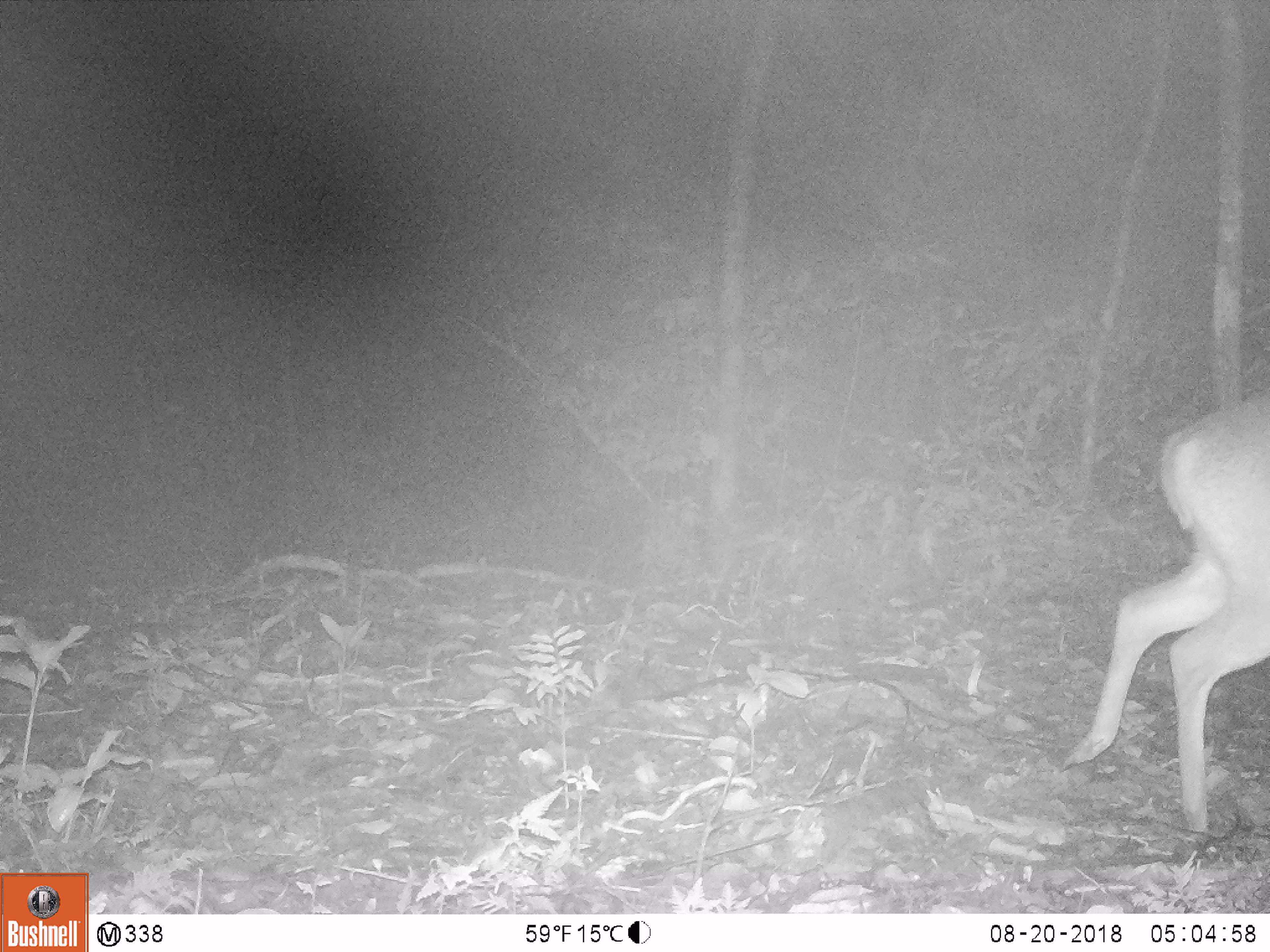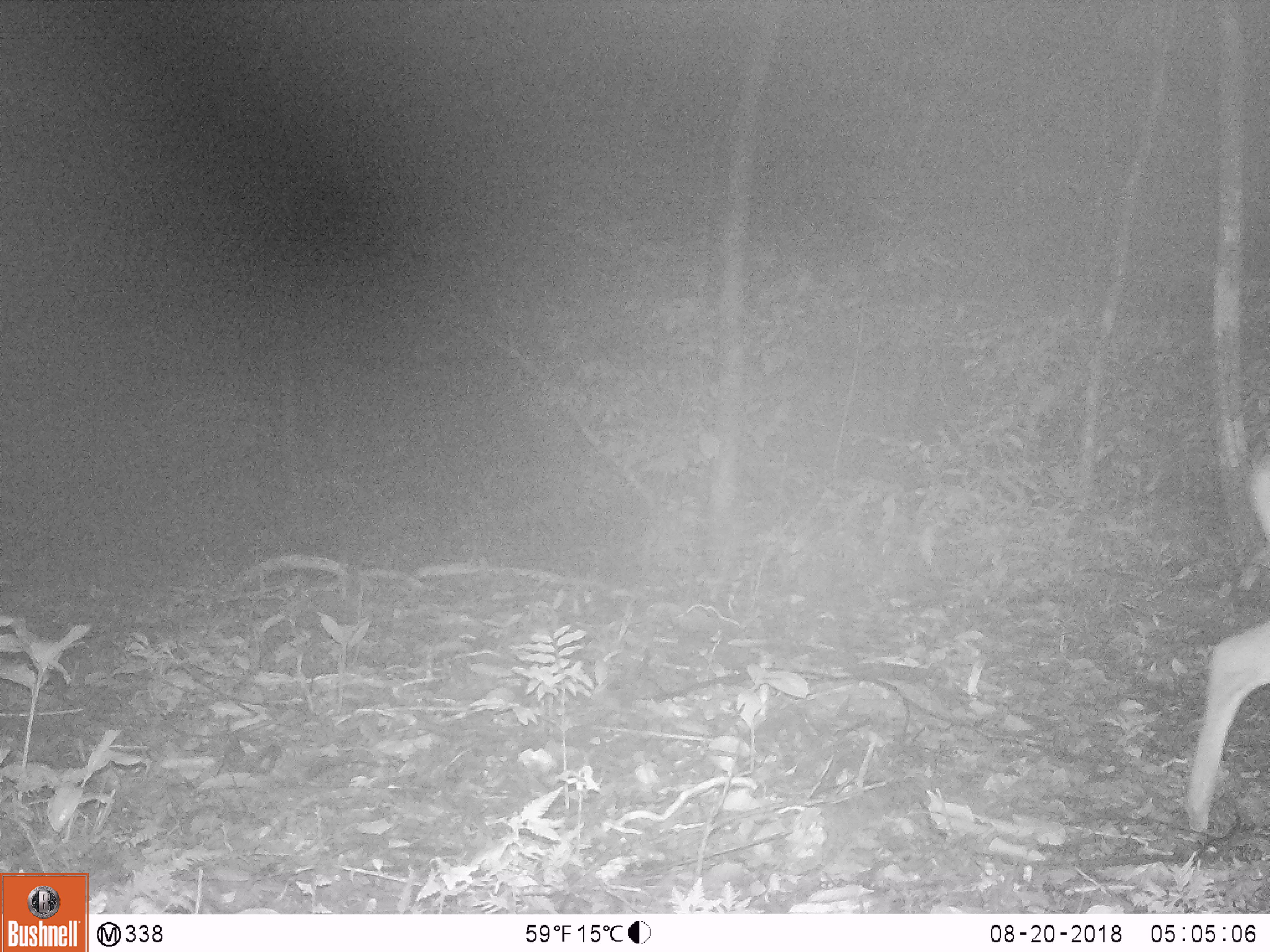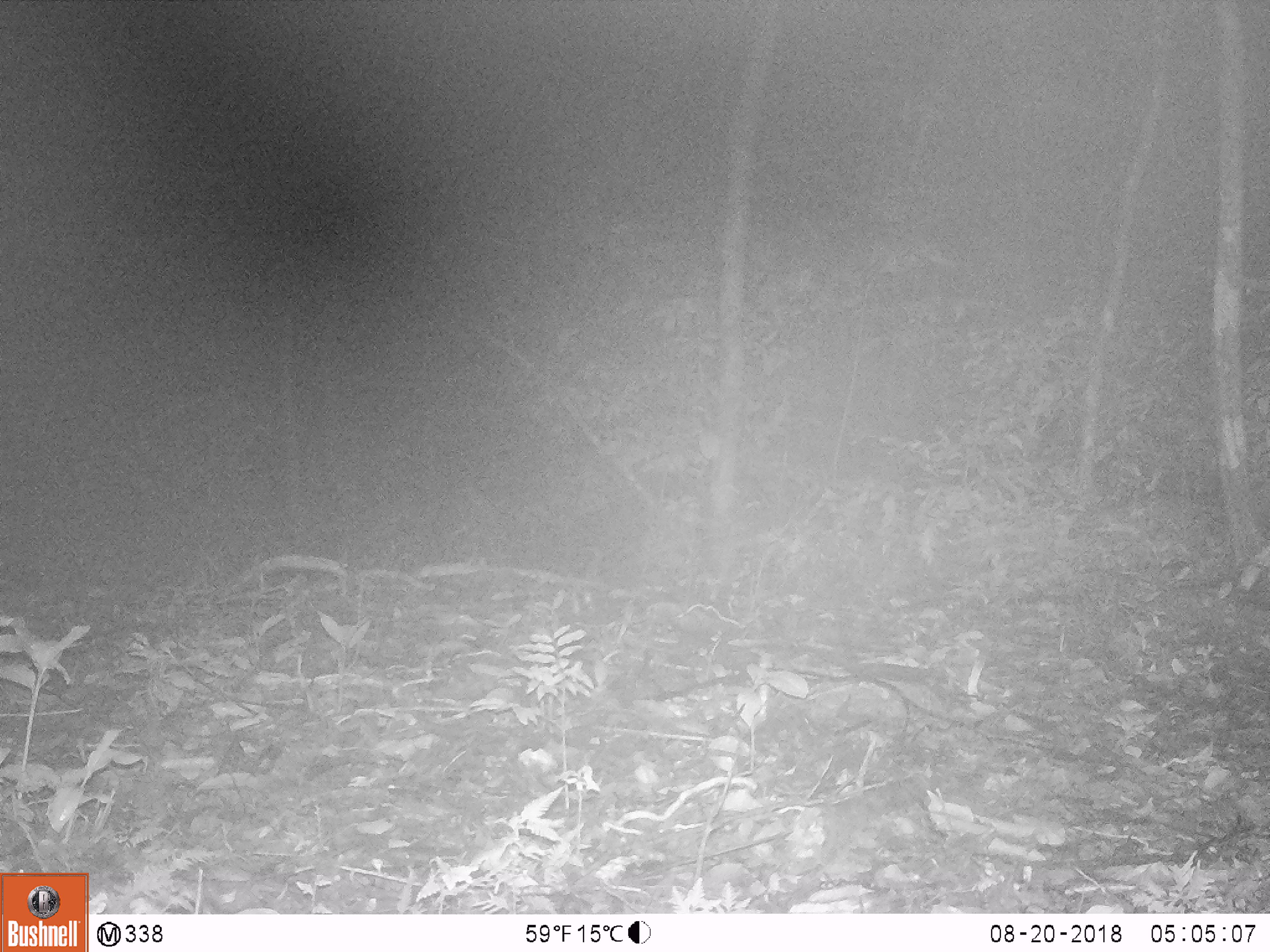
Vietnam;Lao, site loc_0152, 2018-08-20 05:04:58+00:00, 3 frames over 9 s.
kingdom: Animalia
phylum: Chordata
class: Mammalia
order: Artiodactyla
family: Cervidae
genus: Muntiacus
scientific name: Muntiacus vuquangensis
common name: large-antlered muntjac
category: large antlered muntjac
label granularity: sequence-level